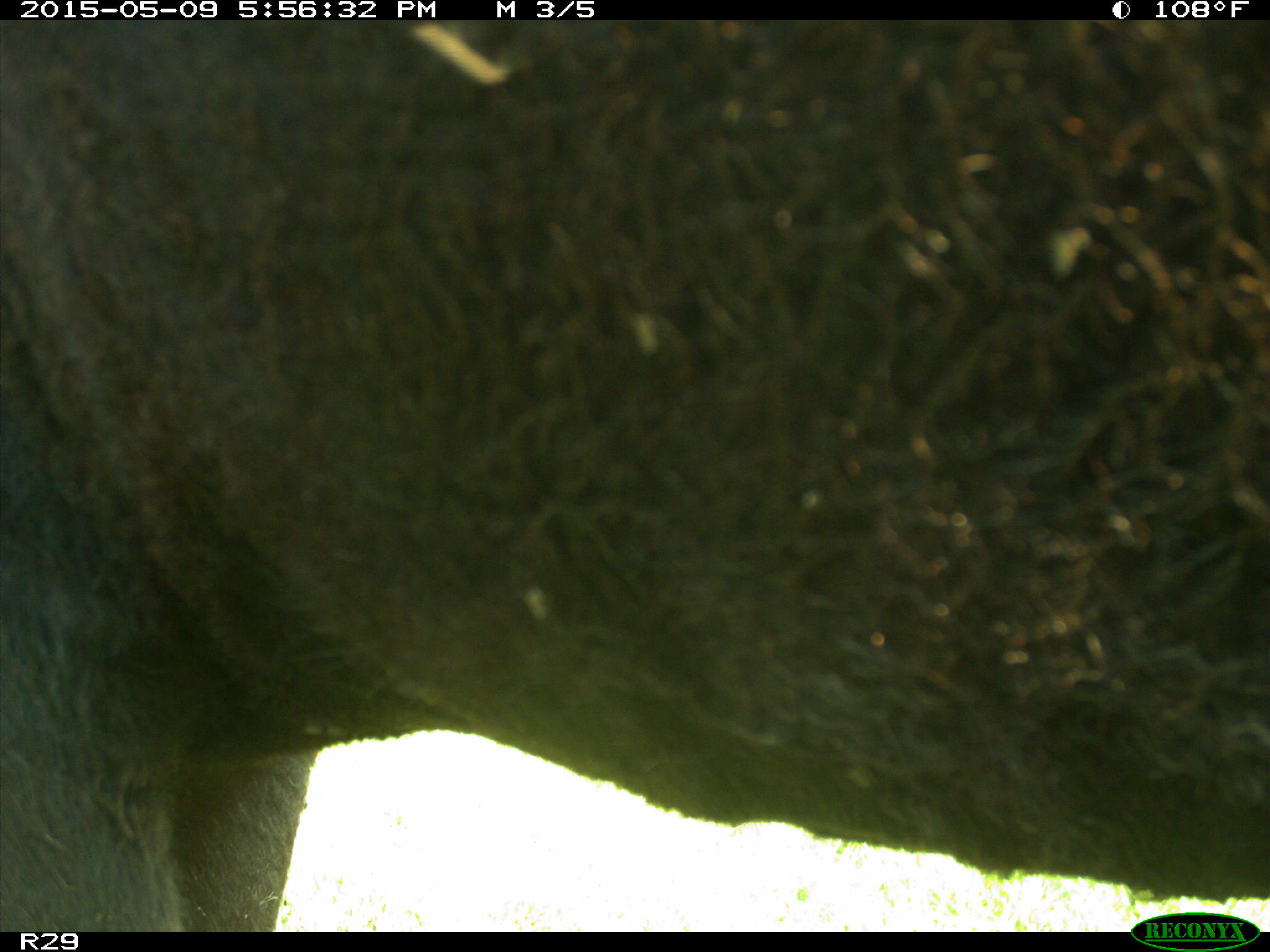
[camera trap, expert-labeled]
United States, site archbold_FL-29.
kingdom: Animalia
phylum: Chordata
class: Mammalia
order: Artiodactyla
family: Bovidae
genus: Bos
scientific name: Bos taurus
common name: domestic cow